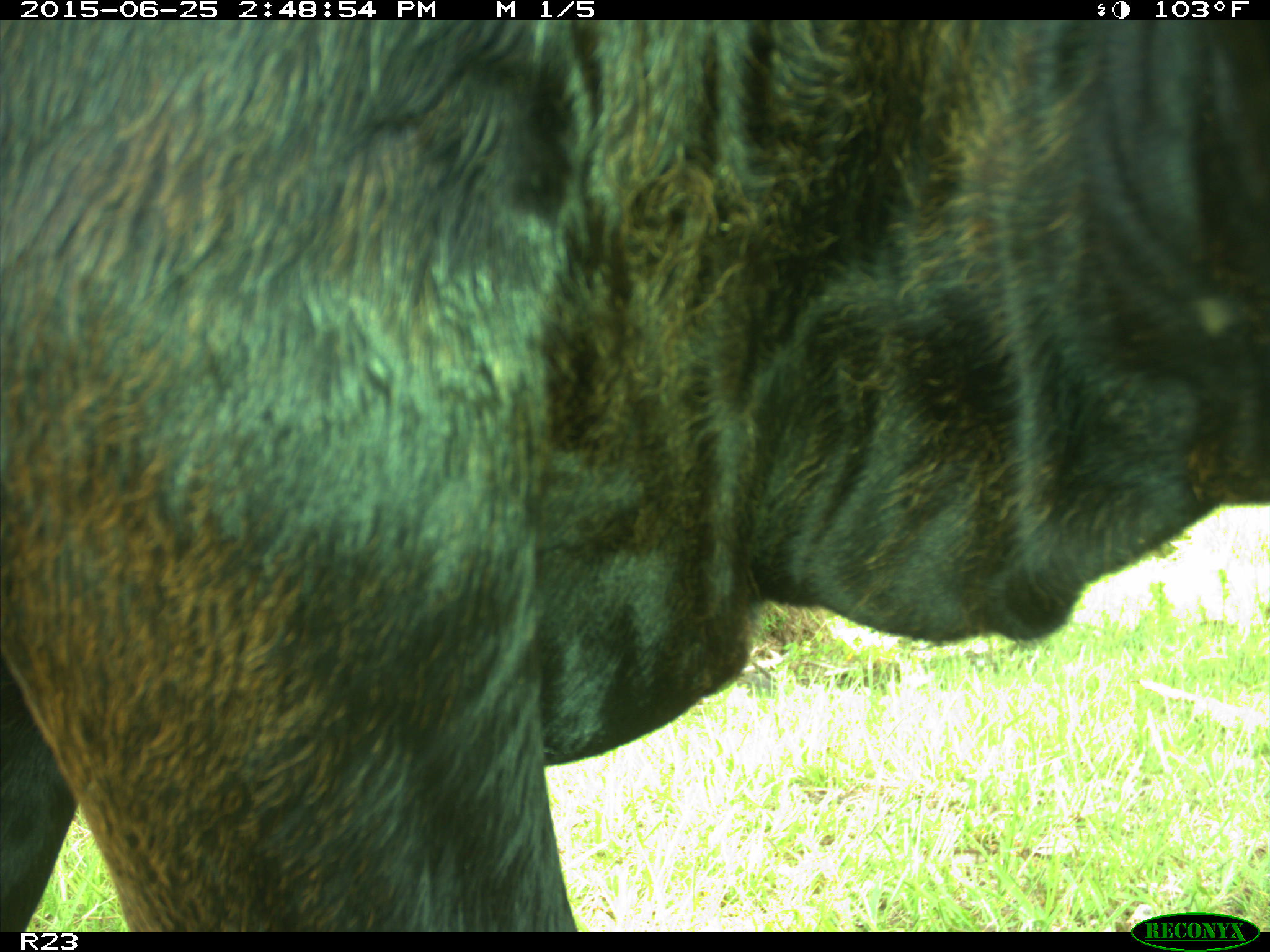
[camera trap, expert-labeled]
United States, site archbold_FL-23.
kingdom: Animalia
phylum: Chordata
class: Mammalia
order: Artiodactyla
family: Bovidae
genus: Bos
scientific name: Bos taurus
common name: domestic cow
Bos taurus (domestic cow).